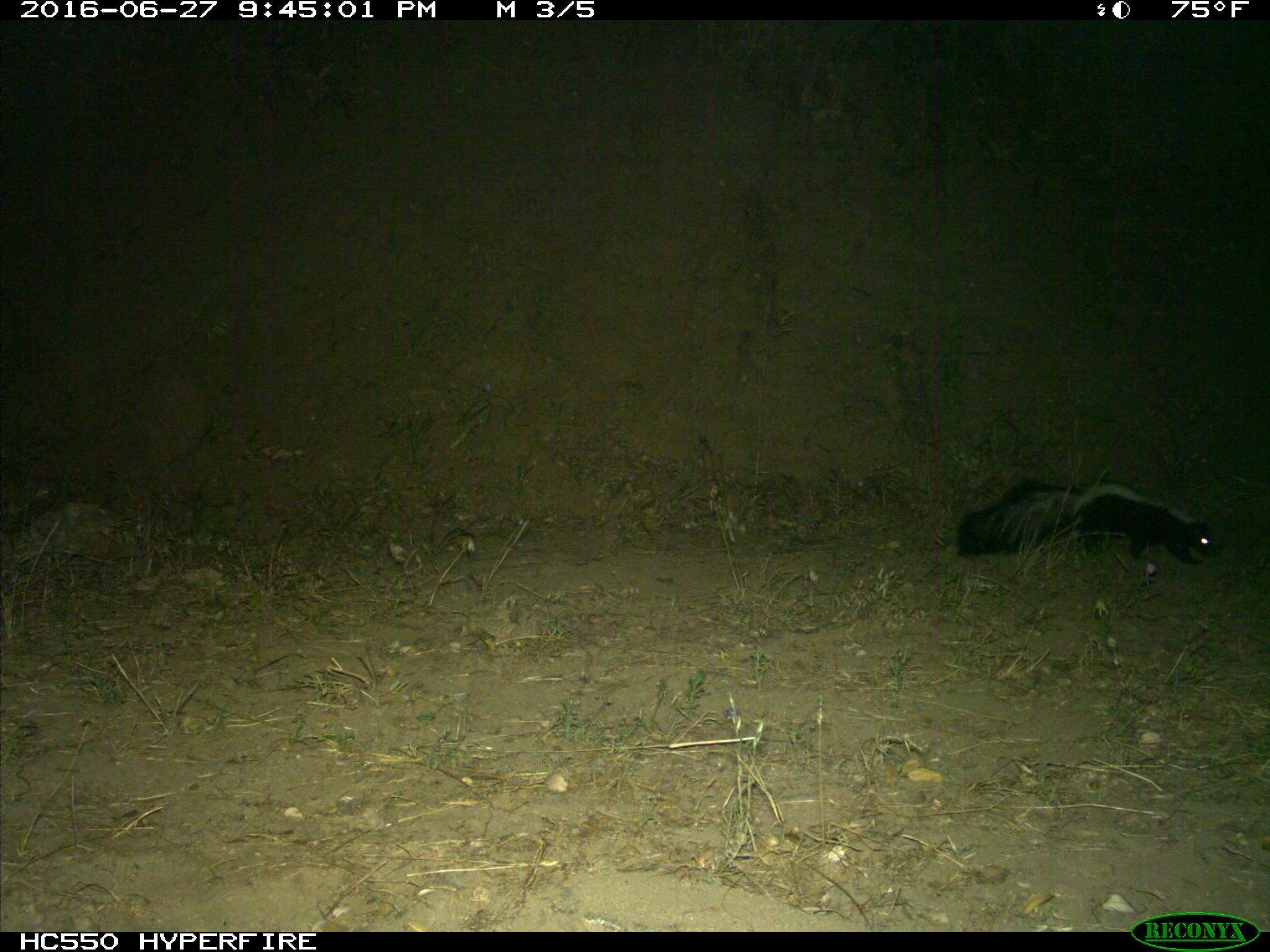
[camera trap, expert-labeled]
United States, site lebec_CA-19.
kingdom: Animalia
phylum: Chordata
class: Mammalia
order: Carnivora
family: Mephitidae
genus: Mephitis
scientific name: Mephitis mephitis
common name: striped skunk